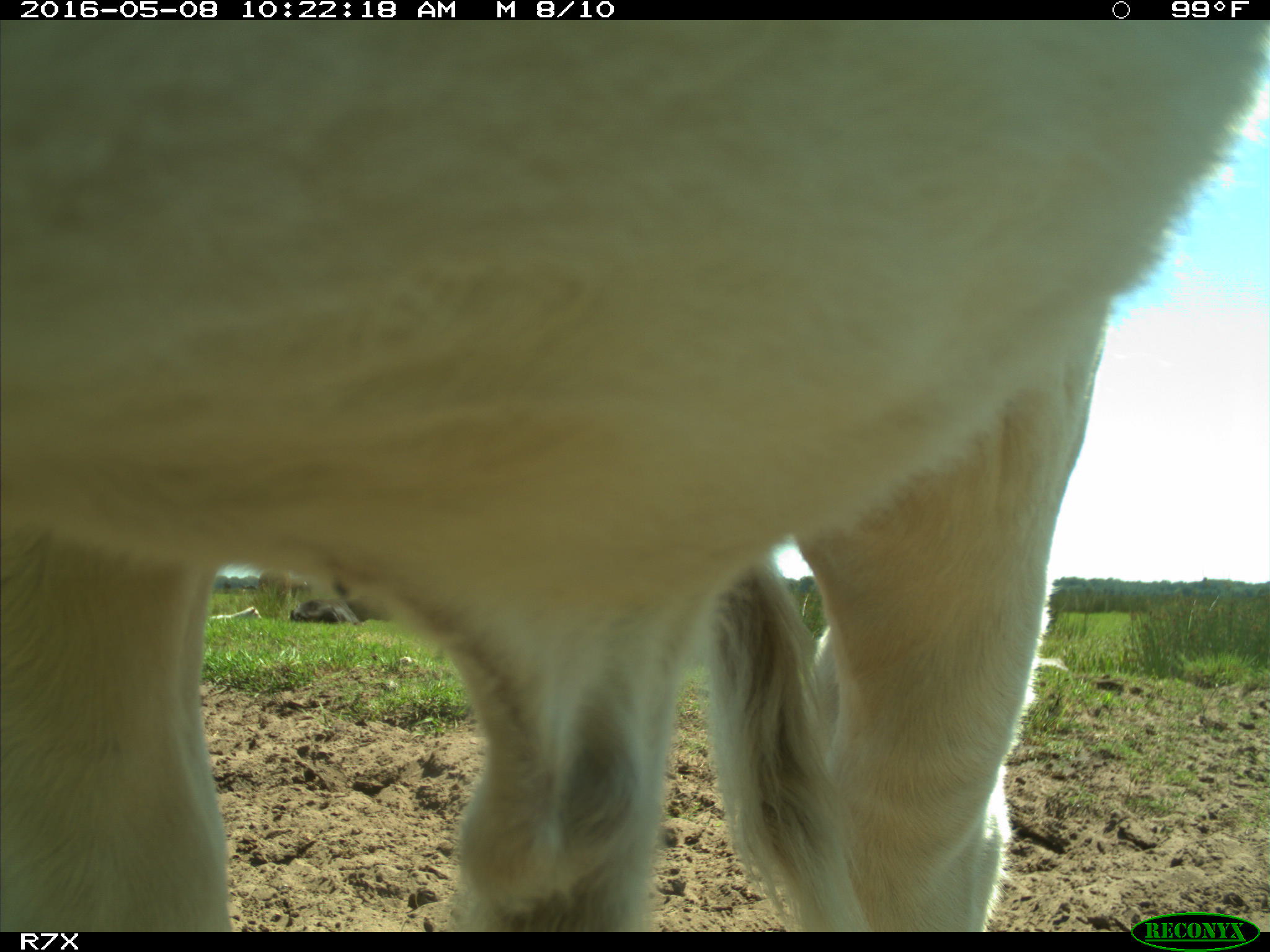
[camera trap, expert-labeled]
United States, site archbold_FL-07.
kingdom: Animalia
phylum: Chordata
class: Mammalia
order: Artiodactyla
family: Bovidae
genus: Bos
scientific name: Bos taurus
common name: domestic cow